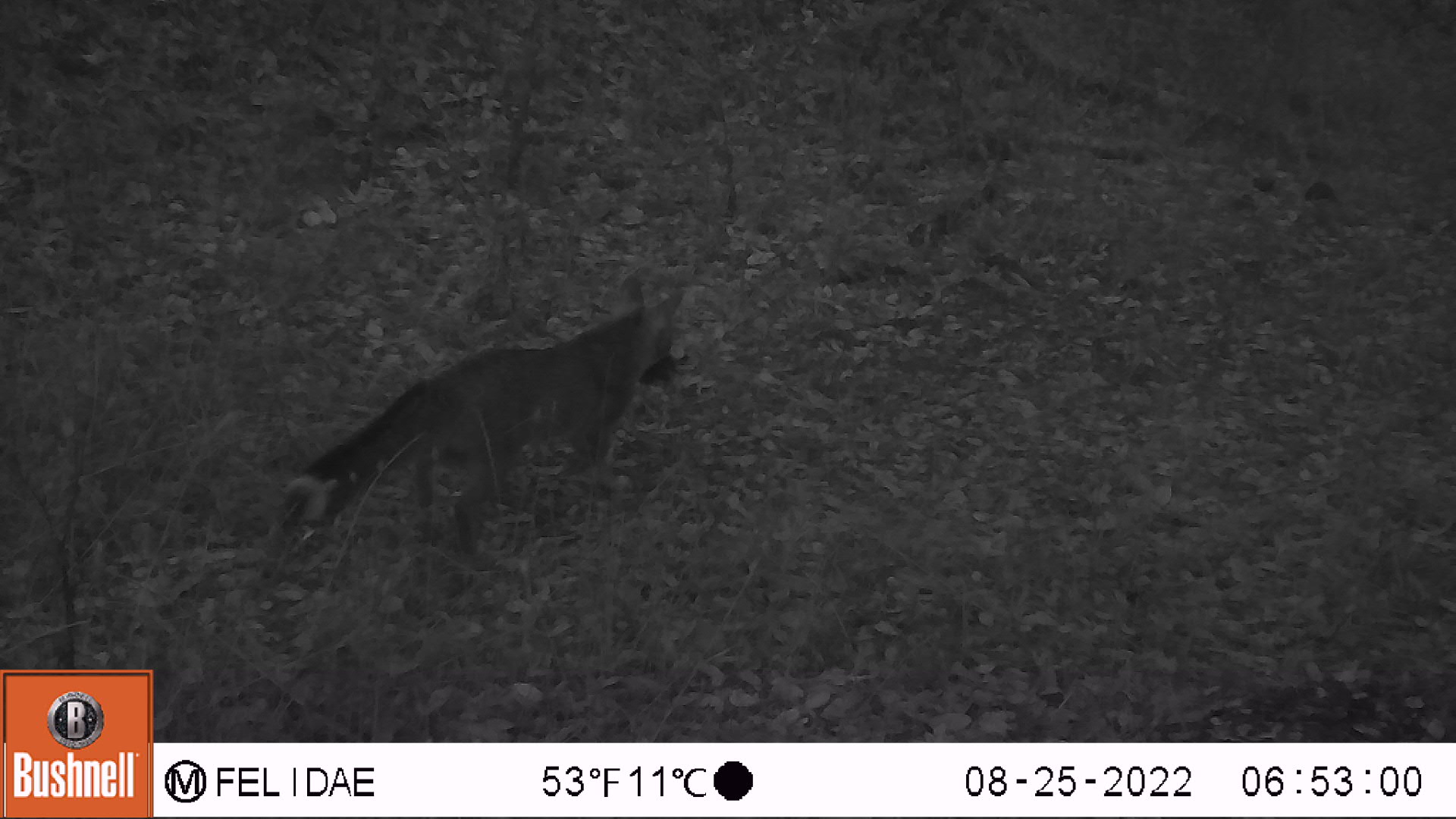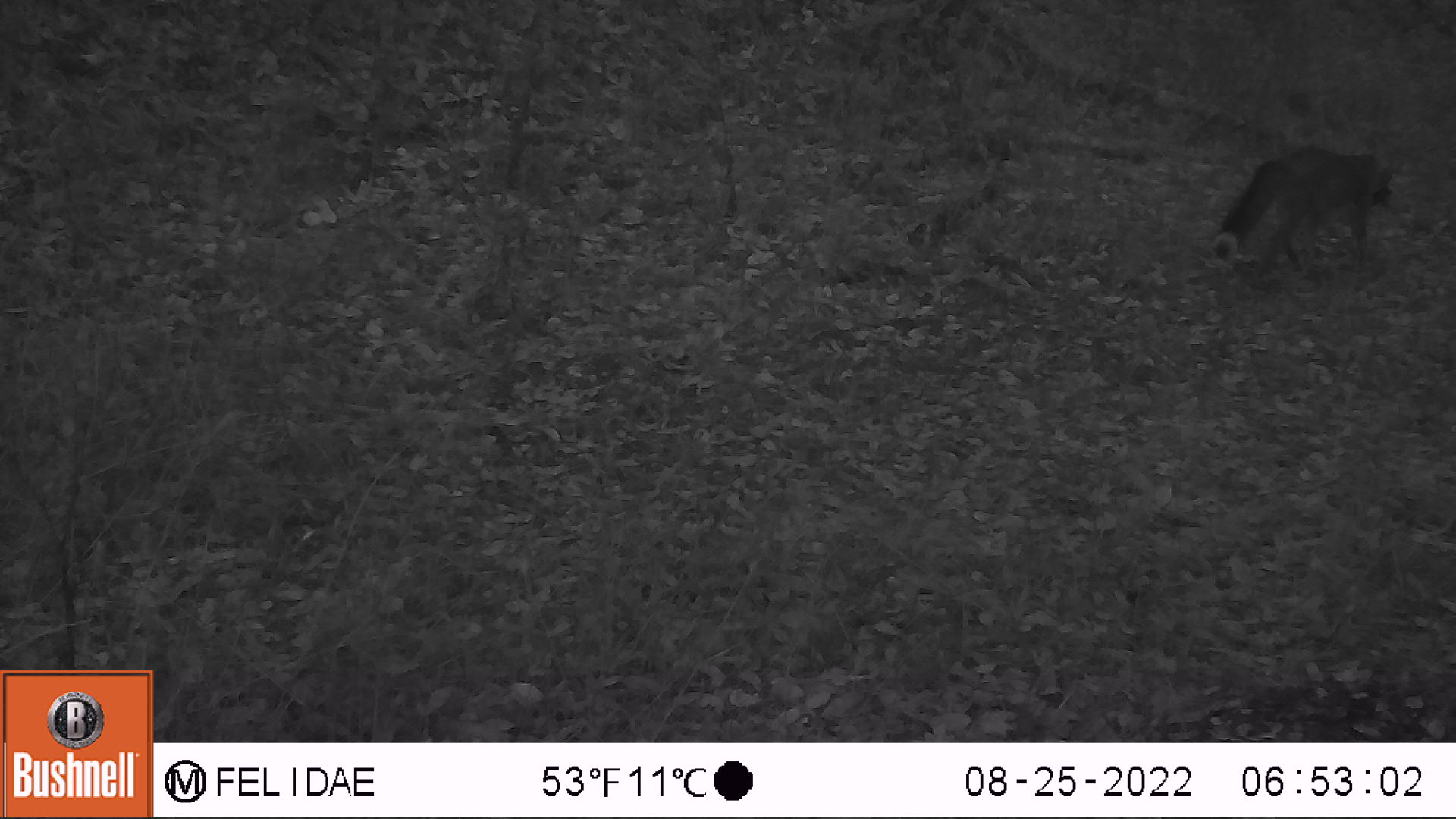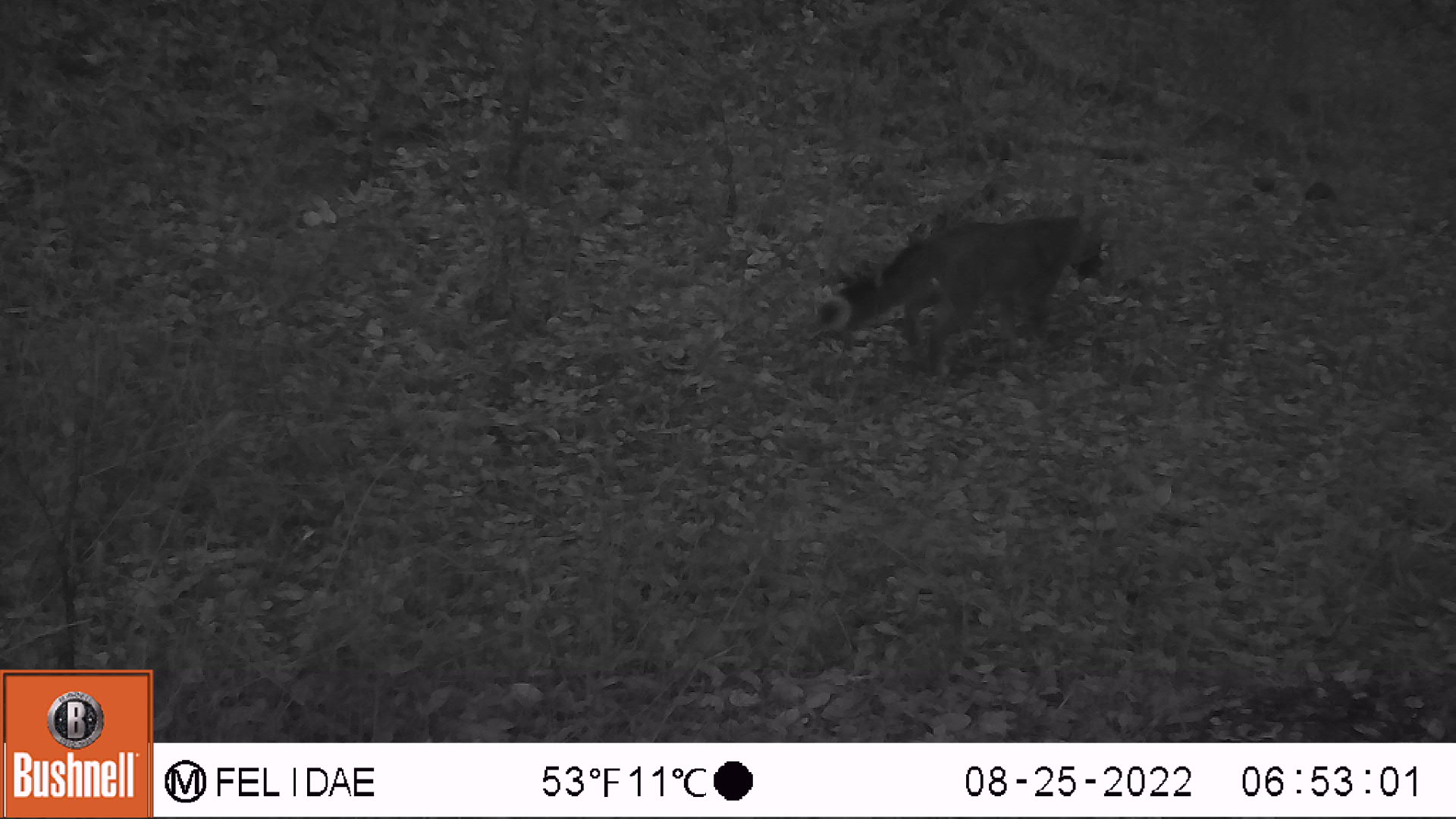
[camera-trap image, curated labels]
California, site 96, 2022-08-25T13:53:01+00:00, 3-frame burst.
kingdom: Animalia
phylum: Chordata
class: Mammalia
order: Carnivora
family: Canidae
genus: Urocyon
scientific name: Urocyon cinereoargenteus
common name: gray fox